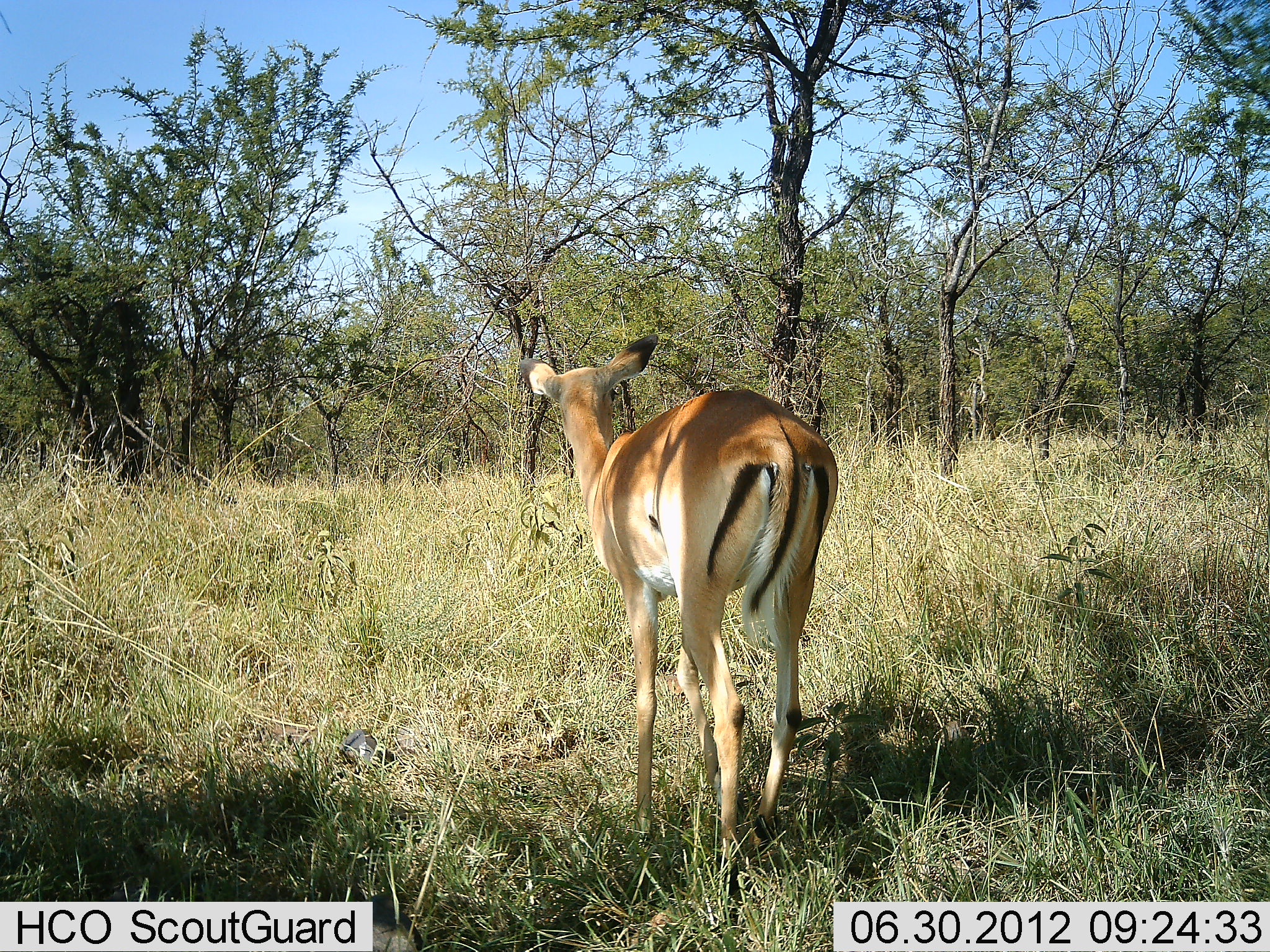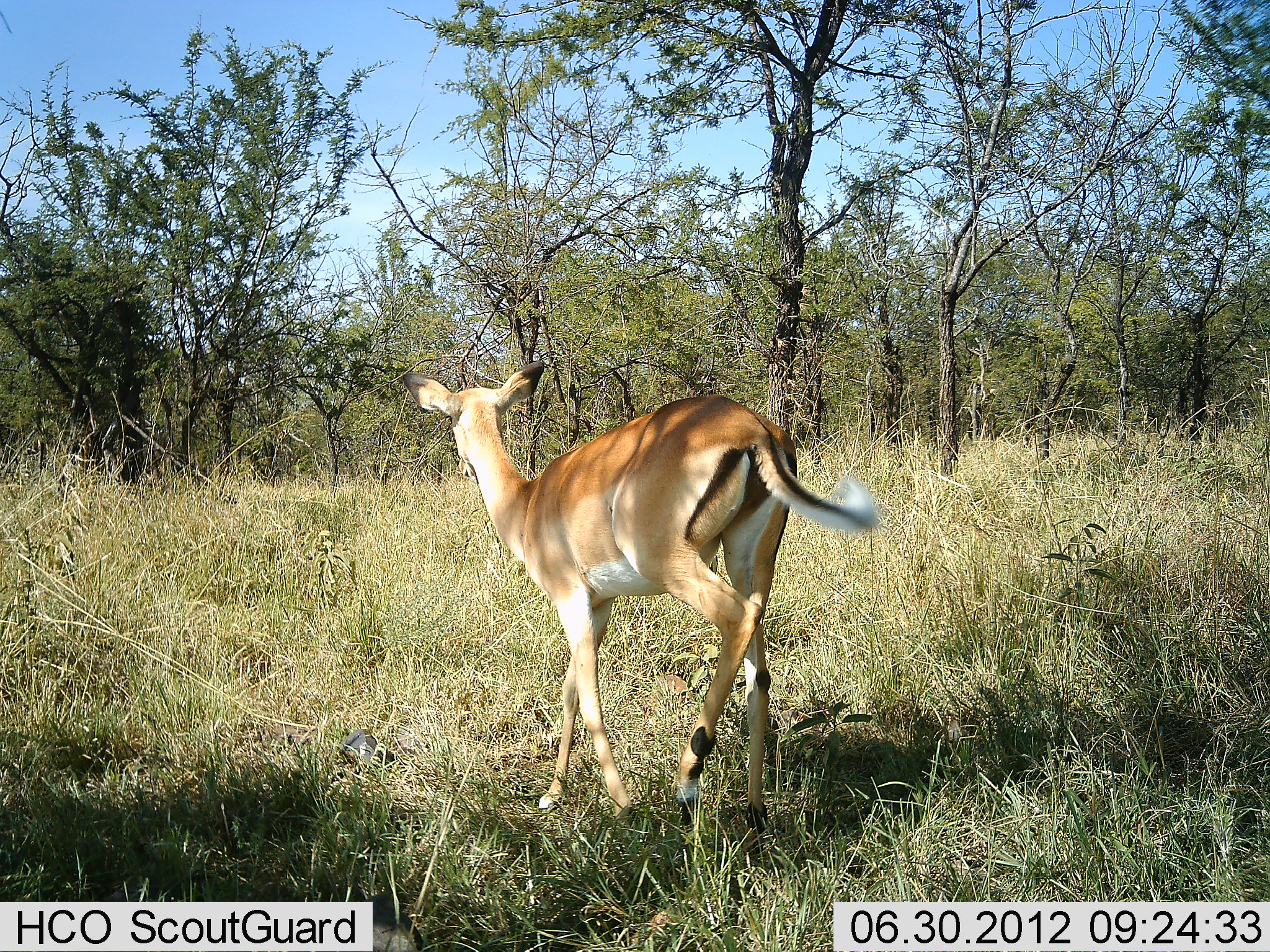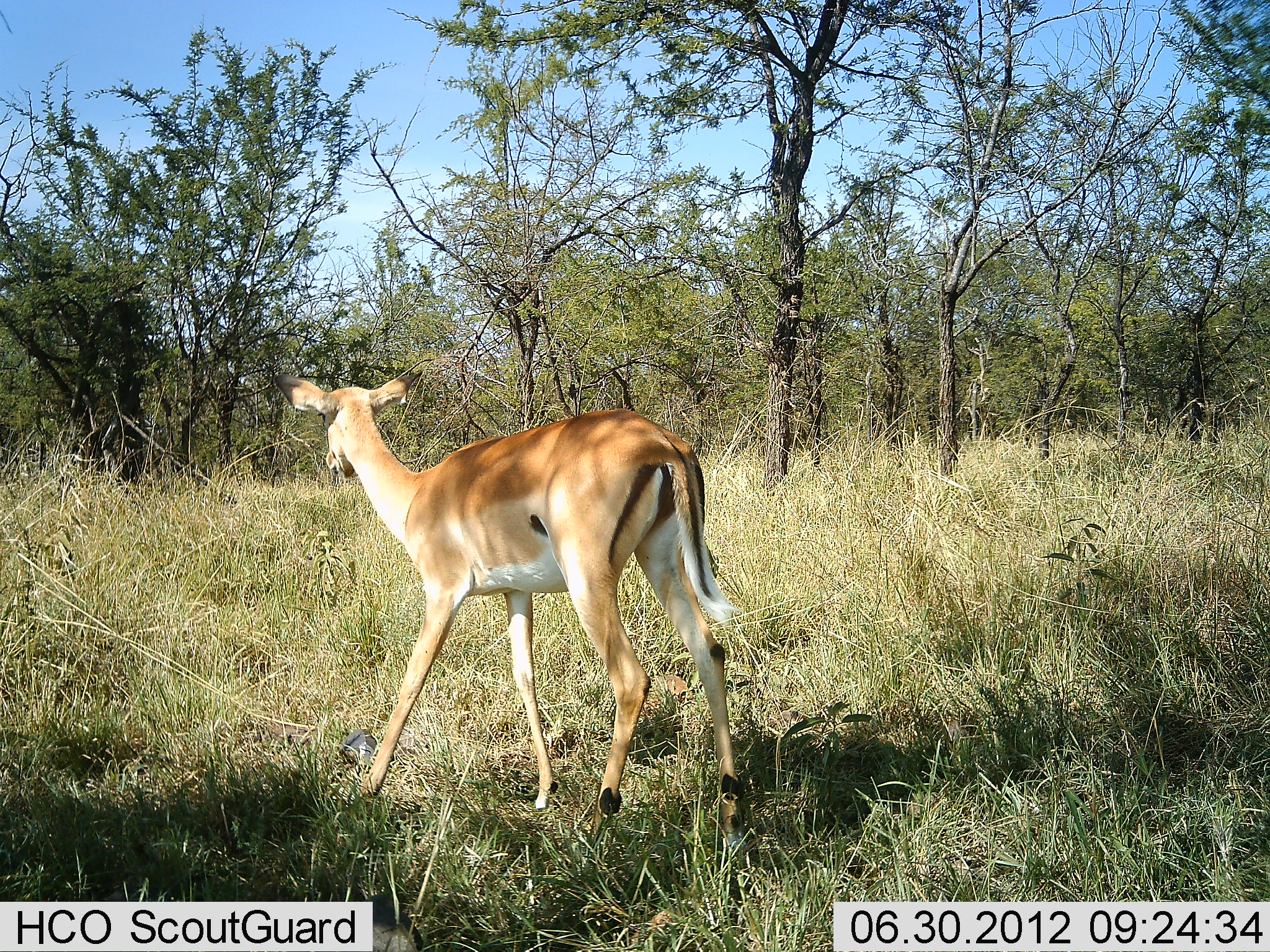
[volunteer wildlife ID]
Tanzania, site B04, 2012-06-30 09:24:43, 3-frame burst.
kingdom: Animalia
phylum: Chordata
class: Mammalia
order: Artiodactyla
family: Bovidae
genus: Aepyceros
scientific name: Aepyceros melampus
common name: impala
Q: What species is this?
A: Impala (Aepyceros melampus).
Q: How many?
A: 1.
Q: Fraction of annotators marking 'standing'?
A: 0%.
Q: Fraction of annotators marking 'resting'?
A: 0%.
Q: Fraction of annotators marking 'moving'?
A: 100%.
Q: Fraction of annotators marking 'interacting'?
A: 0%.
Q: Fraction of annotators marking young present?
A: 0%.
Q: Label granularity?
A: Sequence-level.